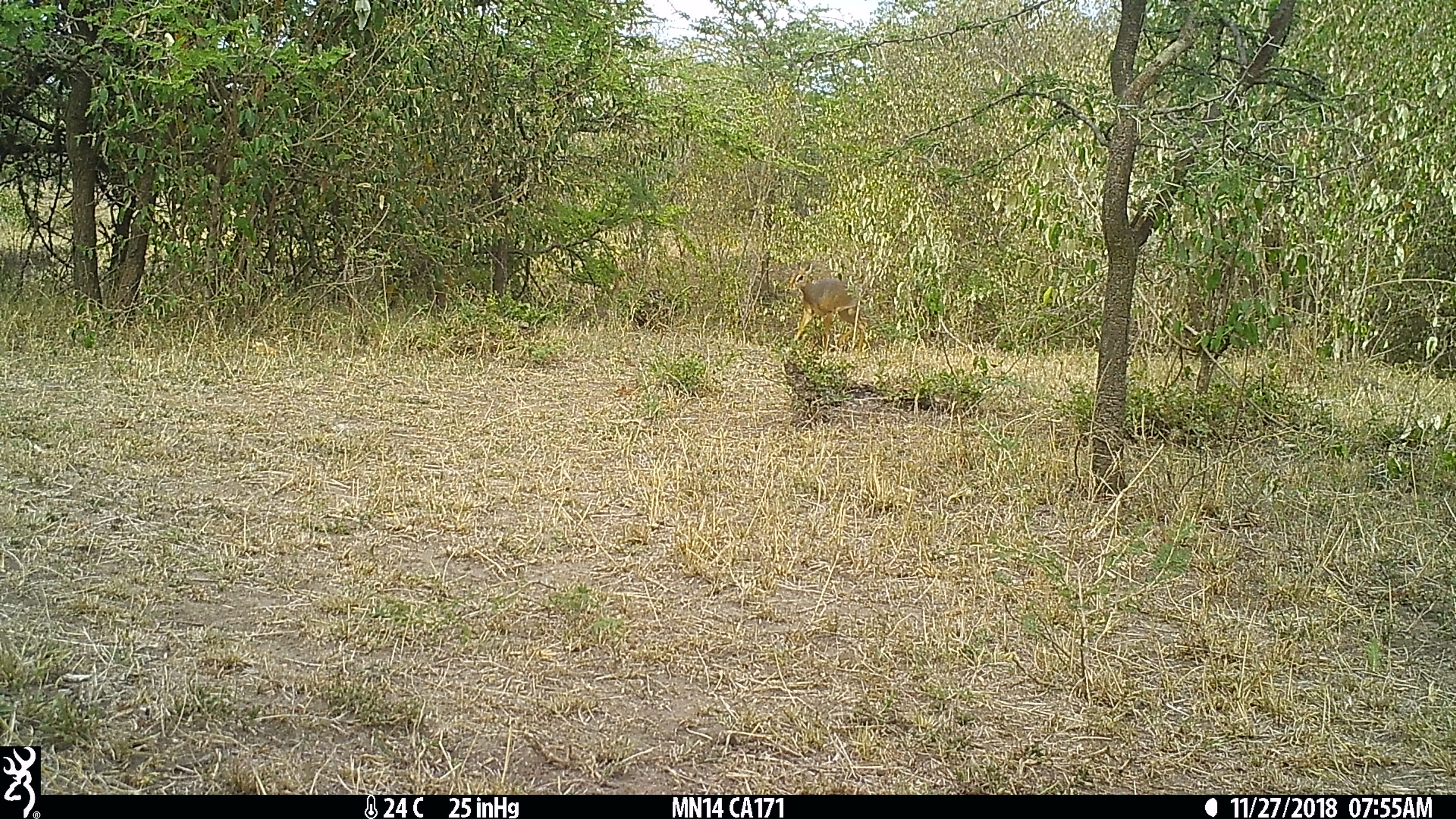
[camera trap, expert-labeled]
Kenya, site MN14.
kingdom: Animalia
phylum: Chordata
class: Mammalia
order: Artiodactyla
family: Bovidae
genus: Madoqua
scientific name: Madoqua kirkii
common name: kirk's dik-dik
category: dikdik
Dikdik (kirk's dik-dik) (Madoqua kirkii).